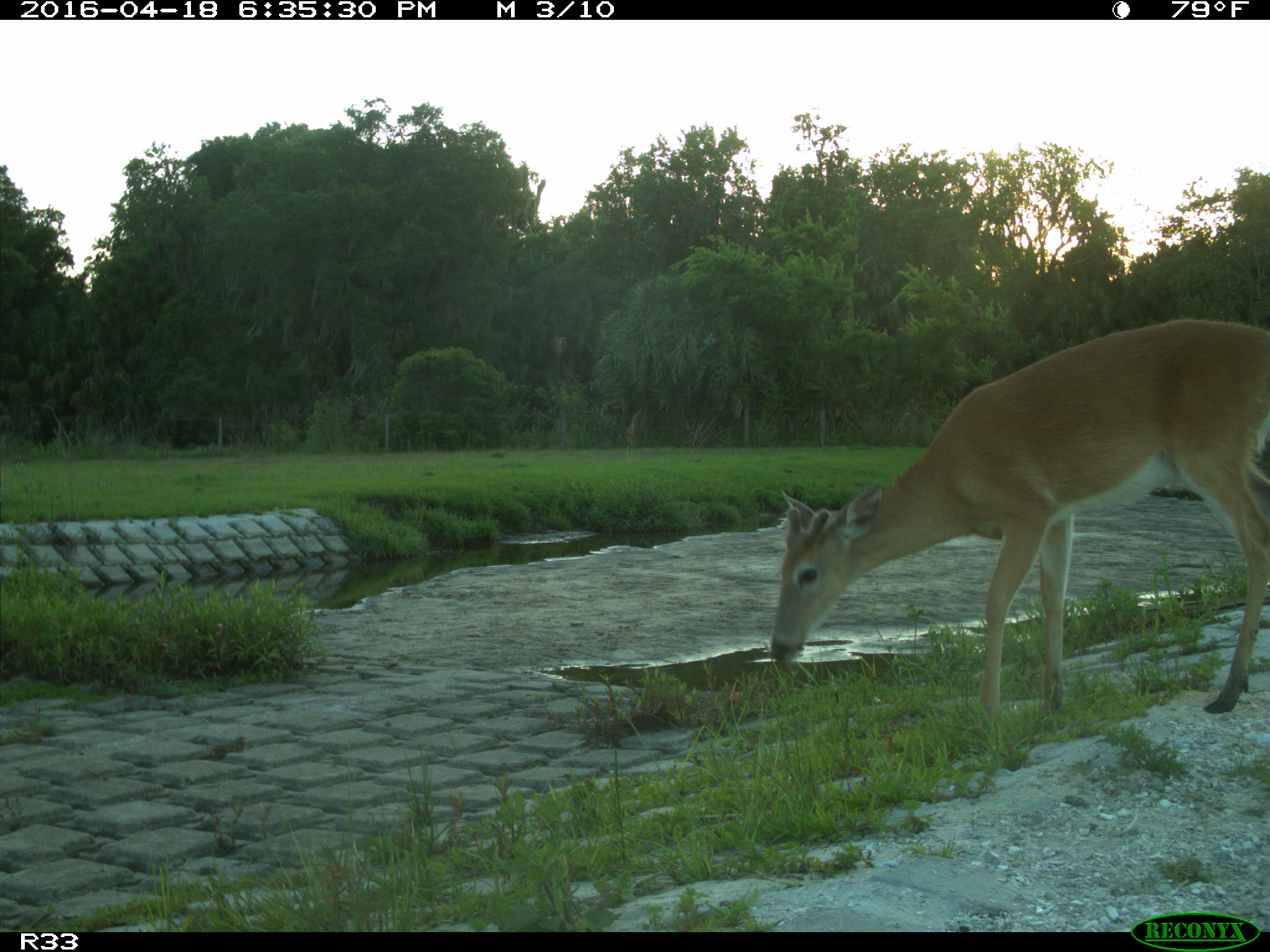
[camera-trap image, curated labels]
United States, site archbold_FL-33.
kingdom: Animalia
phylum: Chordata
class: Mammalia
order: Artiodactyla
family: Cervidae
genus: Odocoileus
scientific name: Odocoileus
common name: deer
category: unidentified deer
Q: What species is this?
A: Unidentified deer (deer) (Odocoileus).